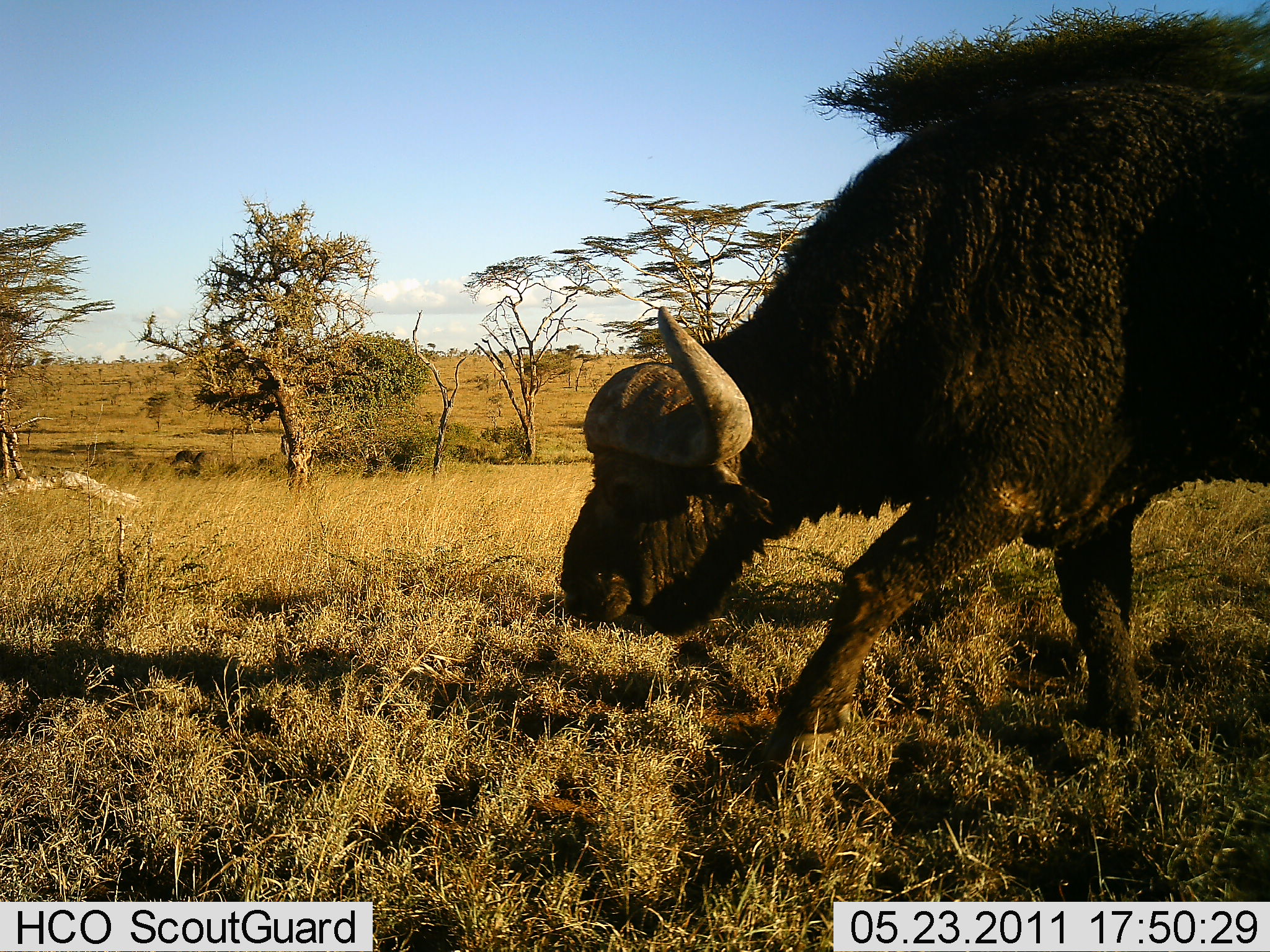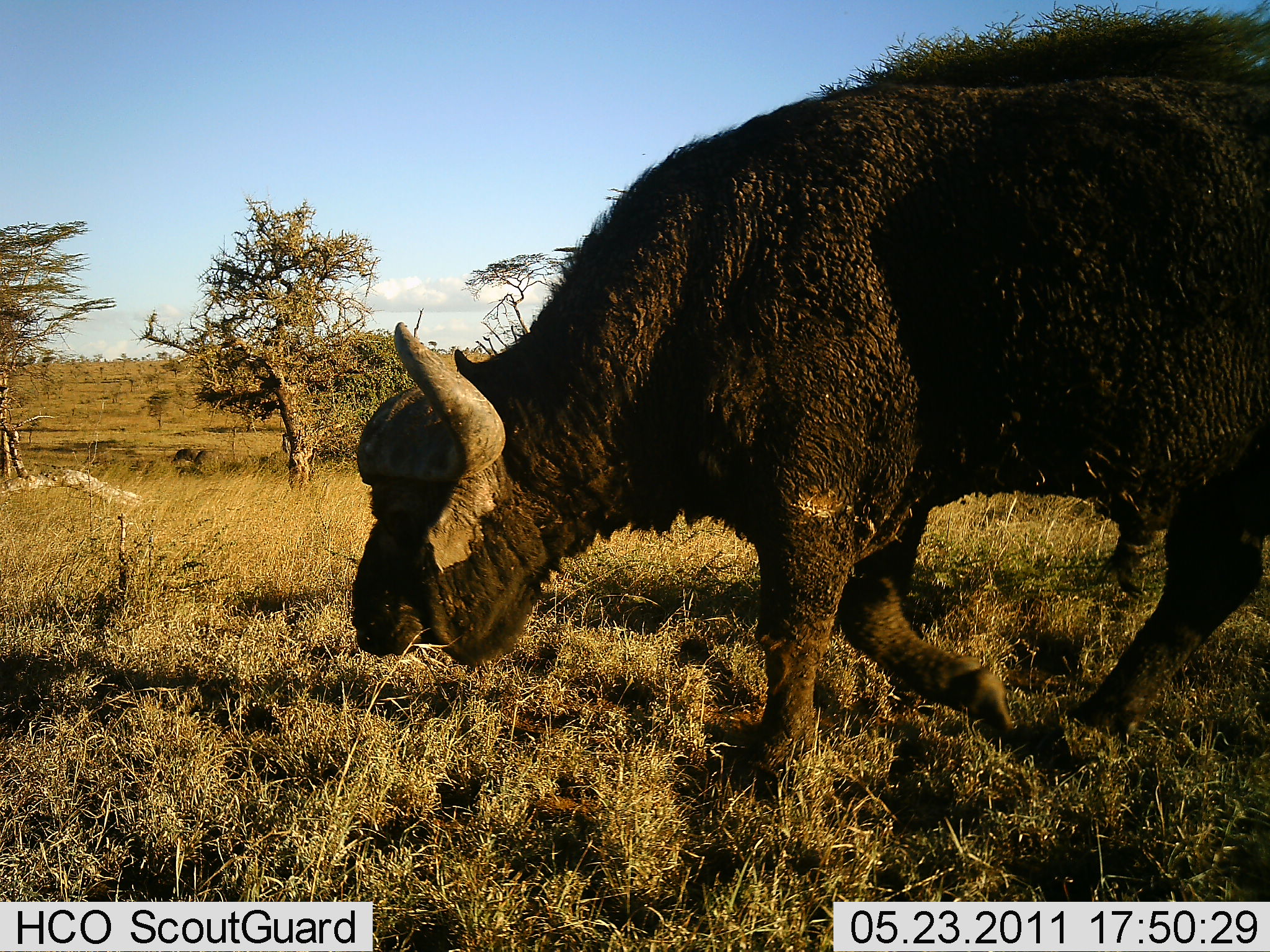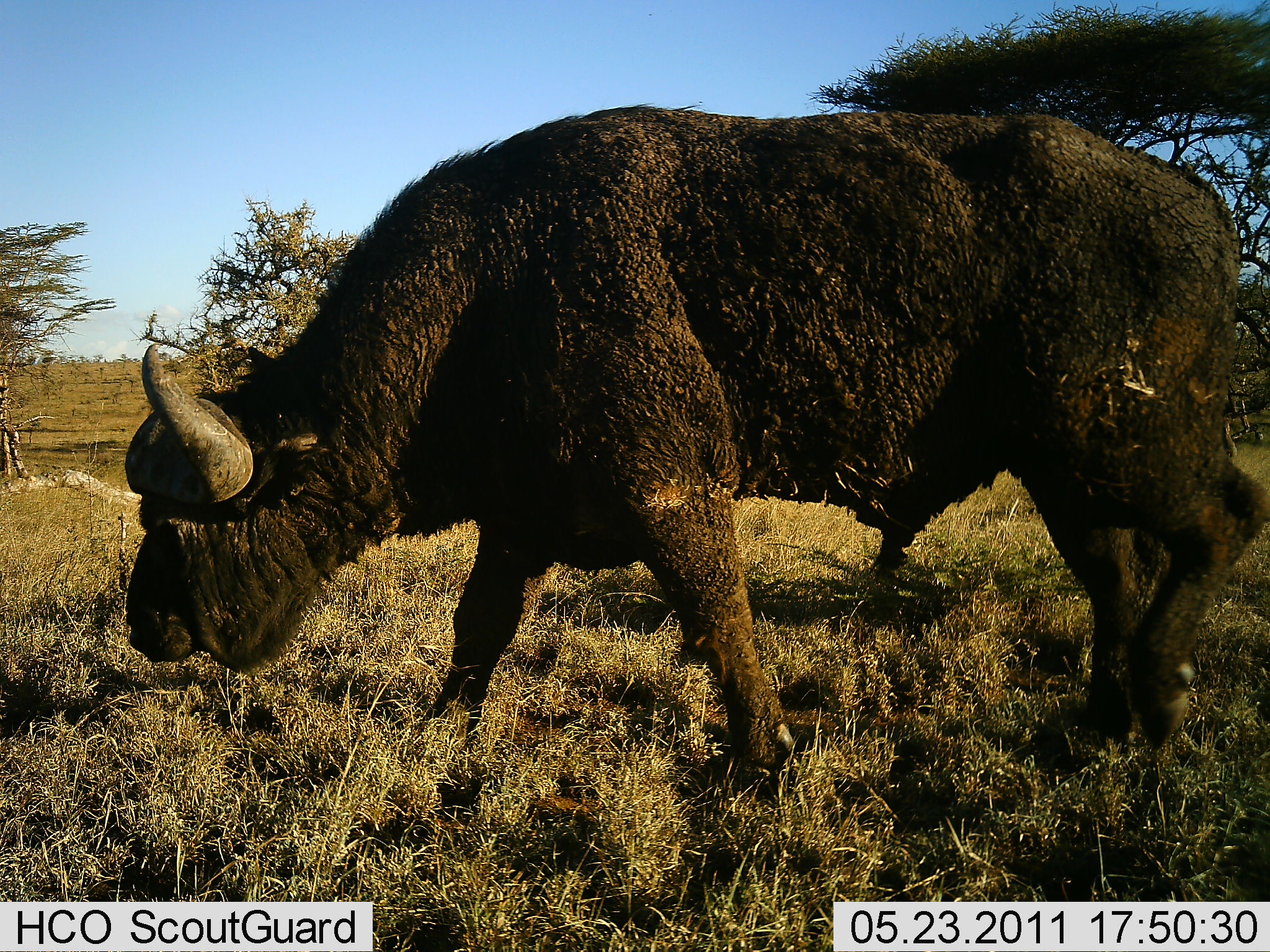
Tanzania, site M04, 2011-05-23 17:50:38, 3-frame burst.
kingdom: Animalia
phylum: Chordata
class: Mammalia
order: Artiodactyla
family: Bovidae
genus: Syncerus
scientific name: Syncerus caffer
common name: cape buffalo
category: buffalo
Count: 1.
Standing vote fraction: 0%.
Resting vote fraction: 0%.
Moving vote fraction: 87%.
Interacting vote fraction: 0%.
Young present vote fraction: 0%.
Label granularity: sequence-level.